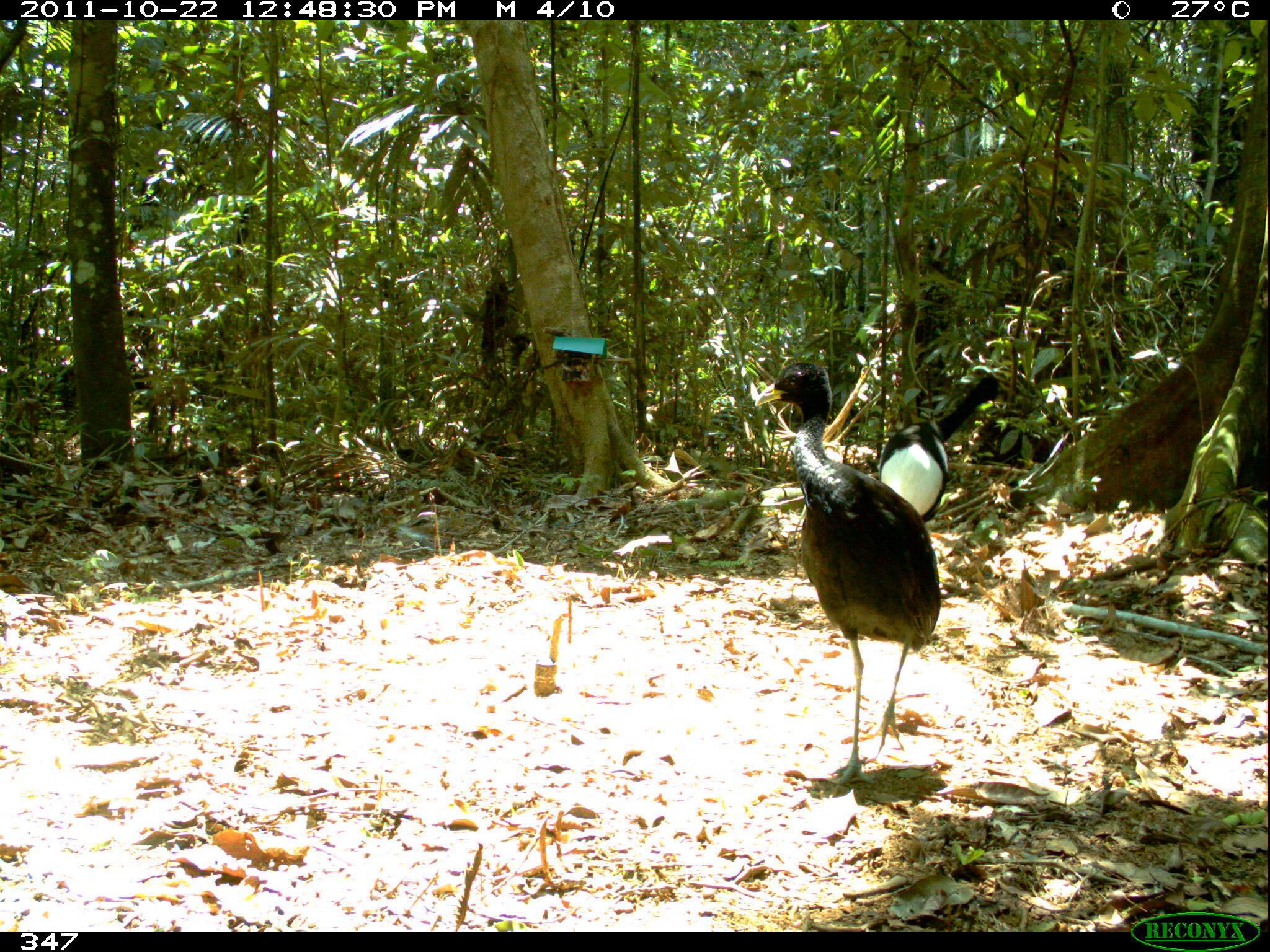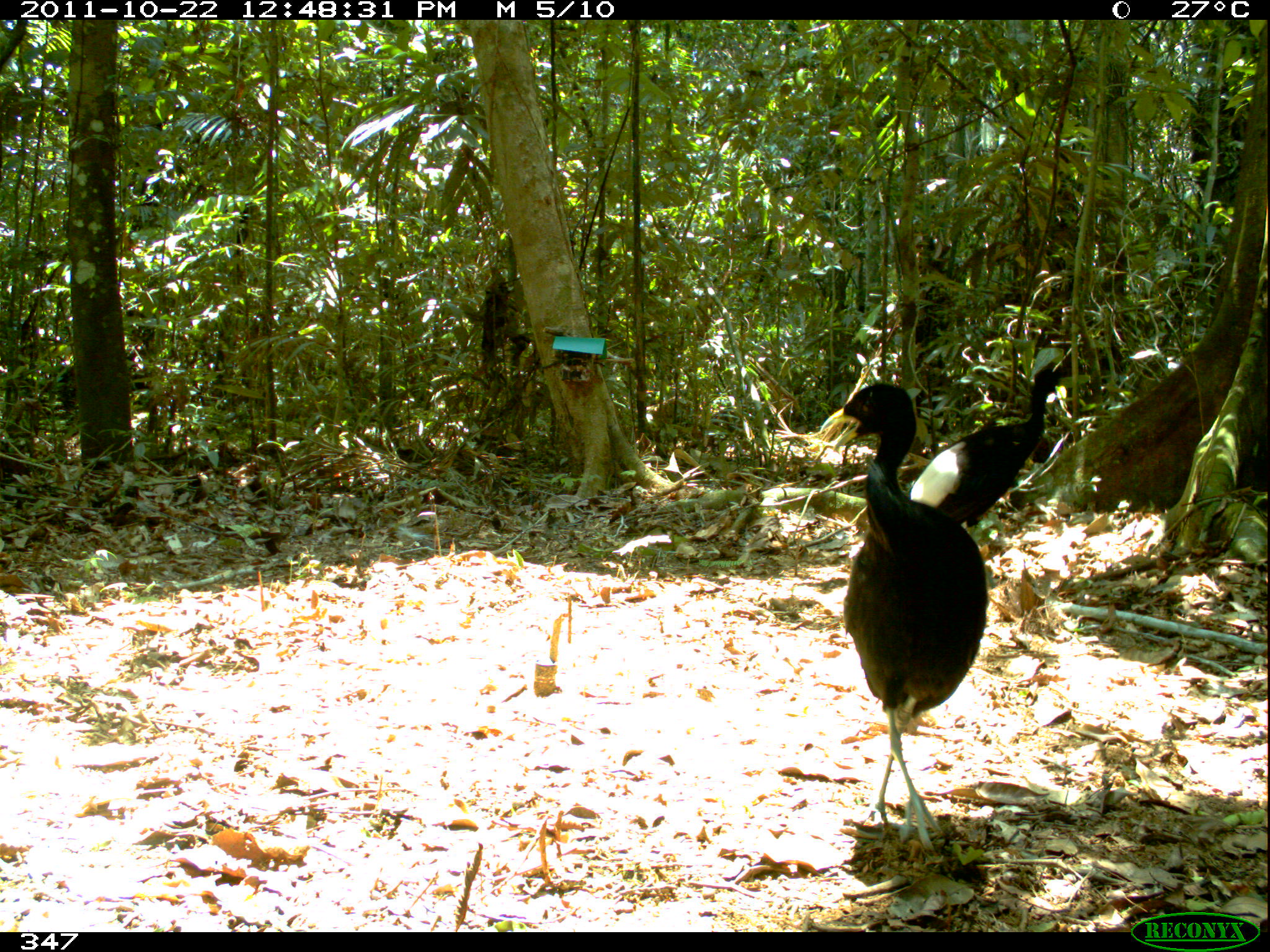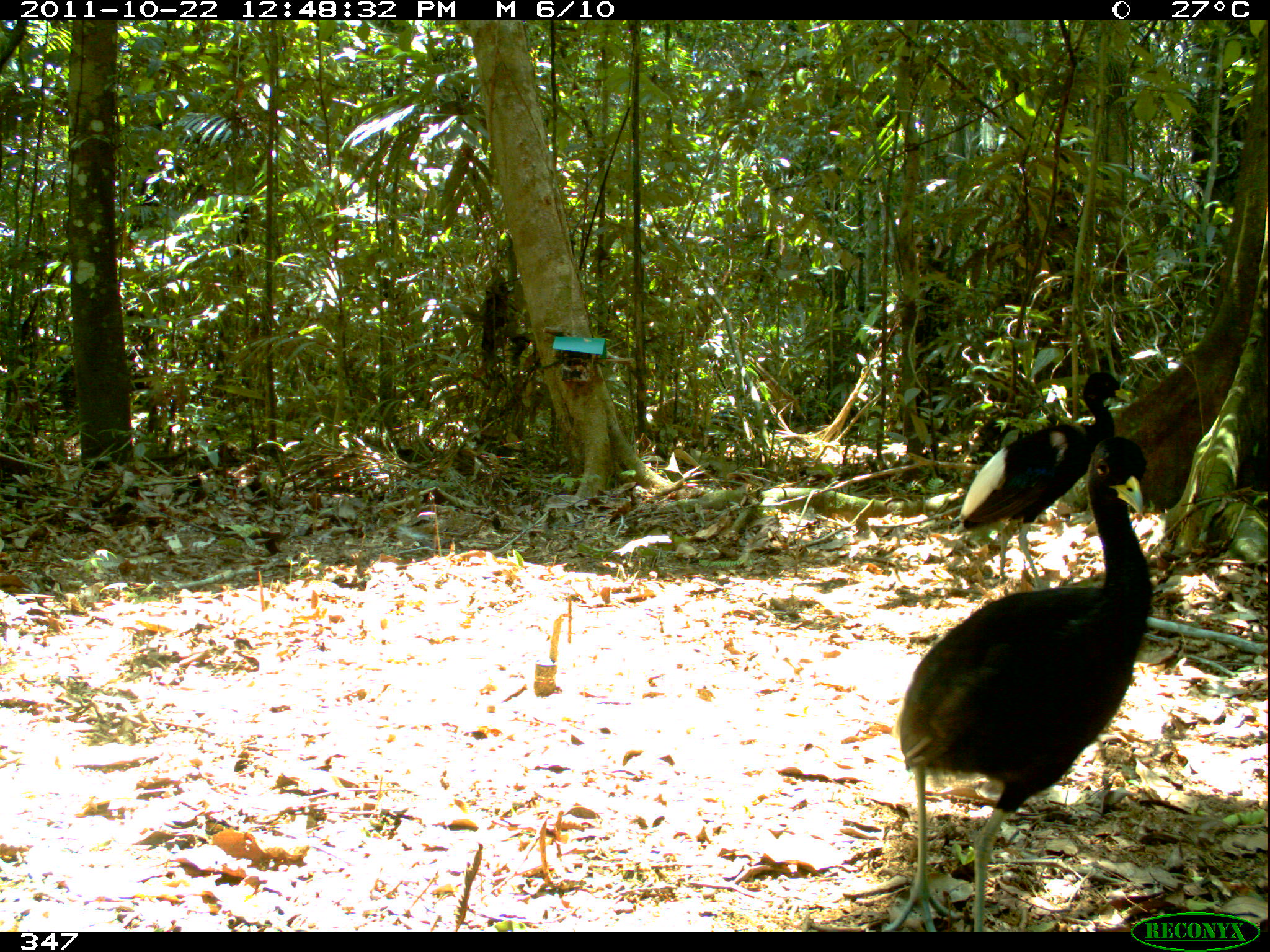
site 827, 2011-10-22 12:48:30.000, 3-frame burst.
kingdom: Animalia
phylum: Chordata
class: Aves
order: Gruiformes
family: Psophiidae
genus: Psophia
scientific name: Psophia leucoptera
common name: pale-winged trumpeter